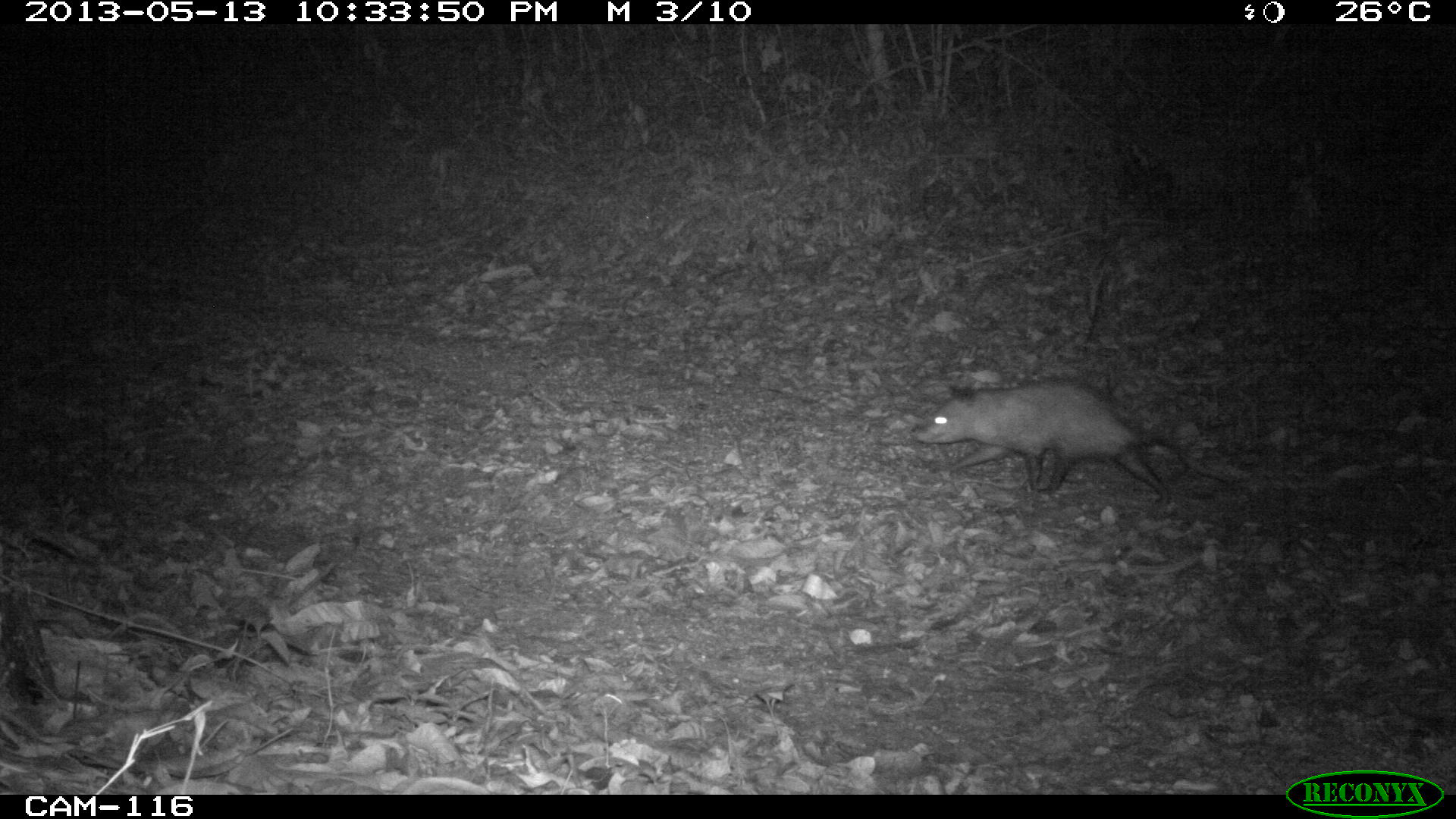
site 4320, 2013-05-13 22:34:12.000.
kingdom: Animalia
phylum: Chordata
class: Mammalia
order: Didelphimorphia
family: Didelphidae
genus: Didelphis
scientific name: Didelphis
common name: american opossums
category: didelphis sp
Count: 1.